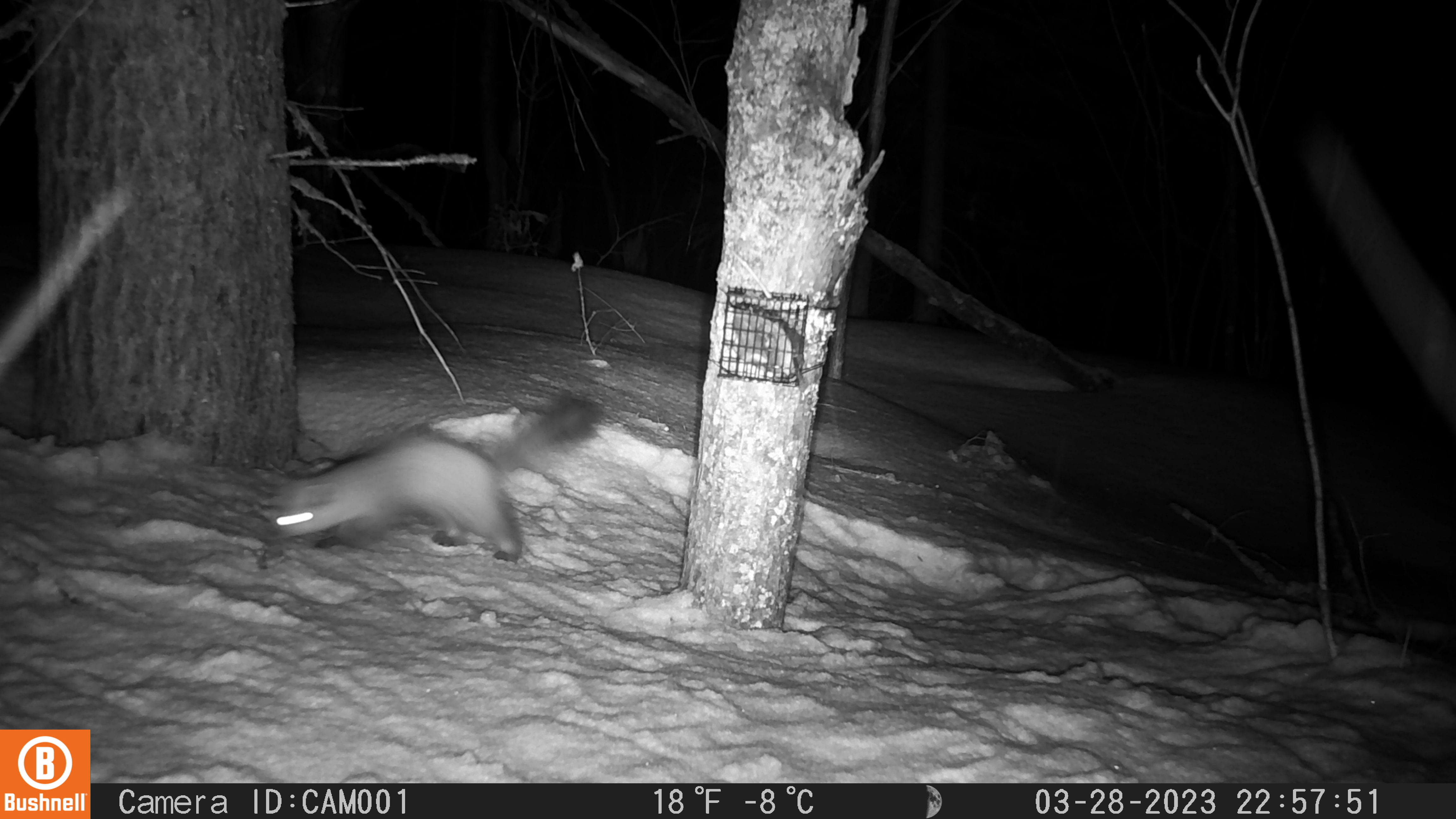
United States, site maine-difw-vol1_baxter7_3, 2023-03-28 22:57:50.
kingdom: Animalia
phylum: Chordata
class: Mammalia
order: Carnivora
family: Mustelidae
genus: Martes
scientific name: Martes americana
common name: american marten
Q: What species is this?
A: American marten (Martes americana).